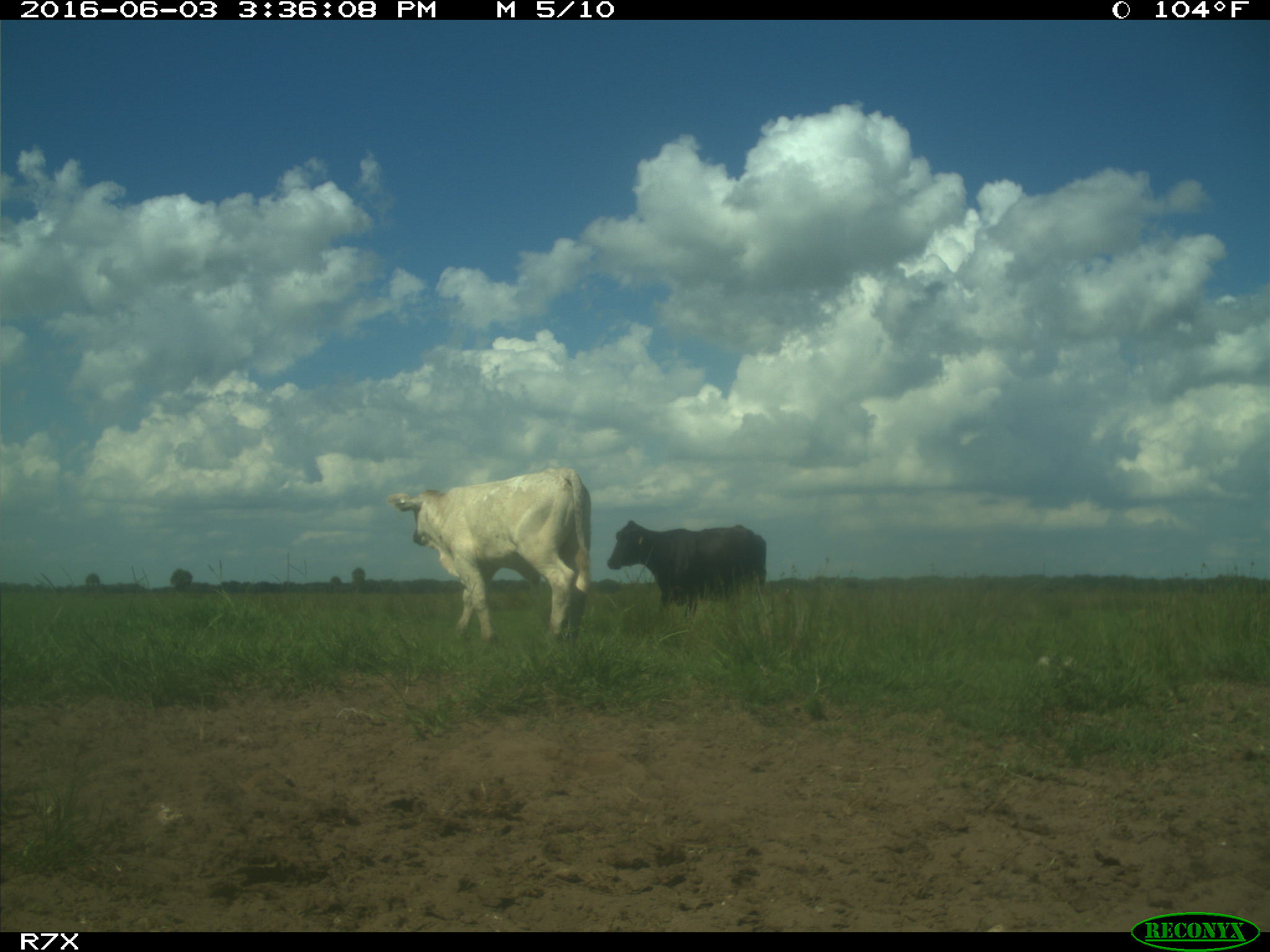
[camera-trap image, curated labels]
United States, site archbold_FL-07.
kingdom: Animalia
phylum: Chordata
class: Mammalia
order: Artiodactyla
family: Bovidae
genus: Bos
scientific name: Bos taurus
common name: domestic cow